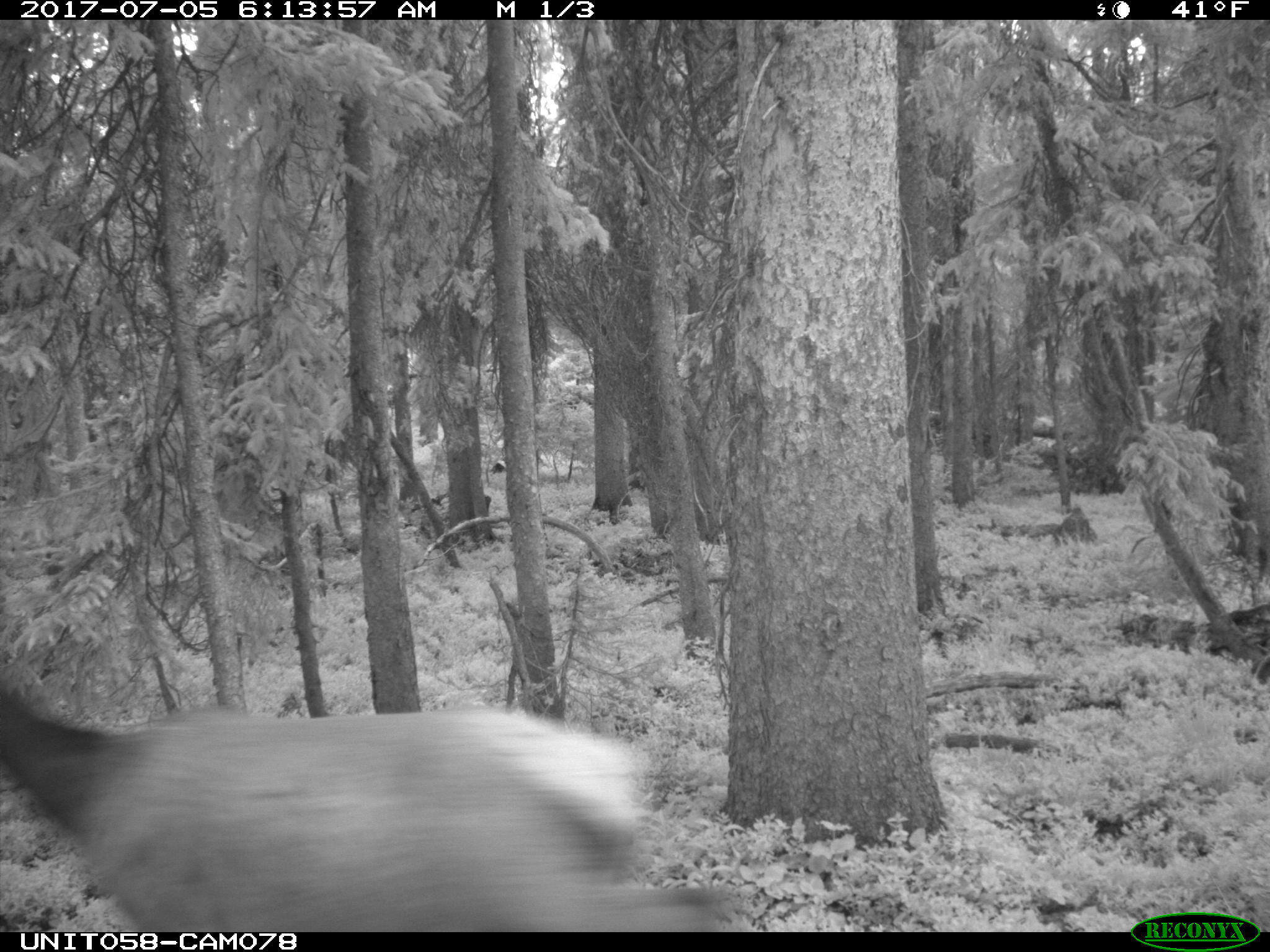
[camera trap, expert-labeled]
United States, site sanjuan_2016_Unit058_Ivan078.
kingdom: Animalia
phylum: Chordata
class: Mammalia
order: Artiodactyla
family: Cervidae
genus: Cervus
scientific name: Cervus elaphus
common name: red deer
Cervus elaphus (red deer).